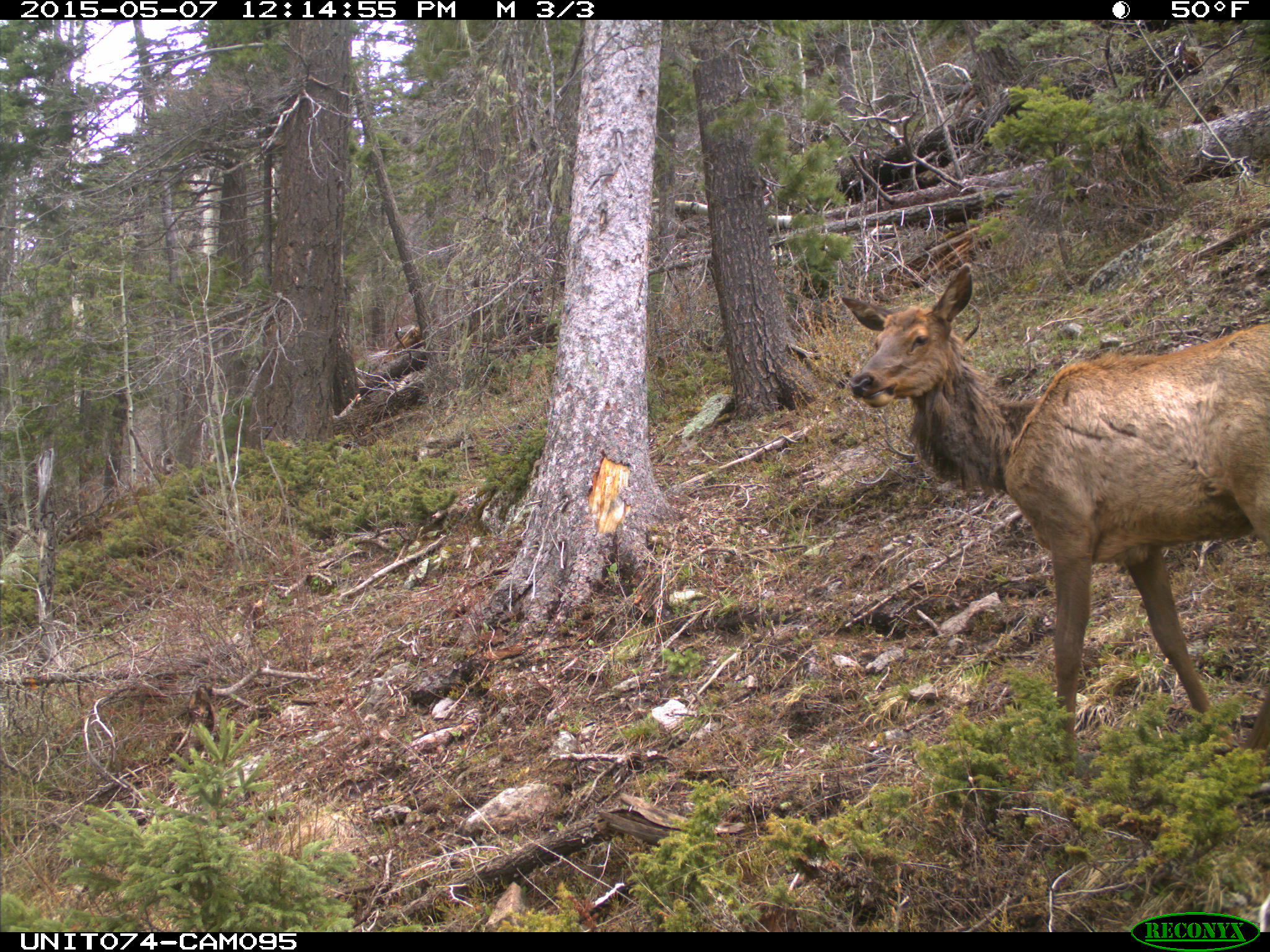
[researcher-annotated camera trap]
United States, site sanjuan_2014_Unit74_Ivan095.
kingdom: Animalia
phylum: Chordata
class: Mammalia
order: Artiodactyla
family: Cervidae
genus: Cervus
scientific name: Cervus elaphus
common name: red deer